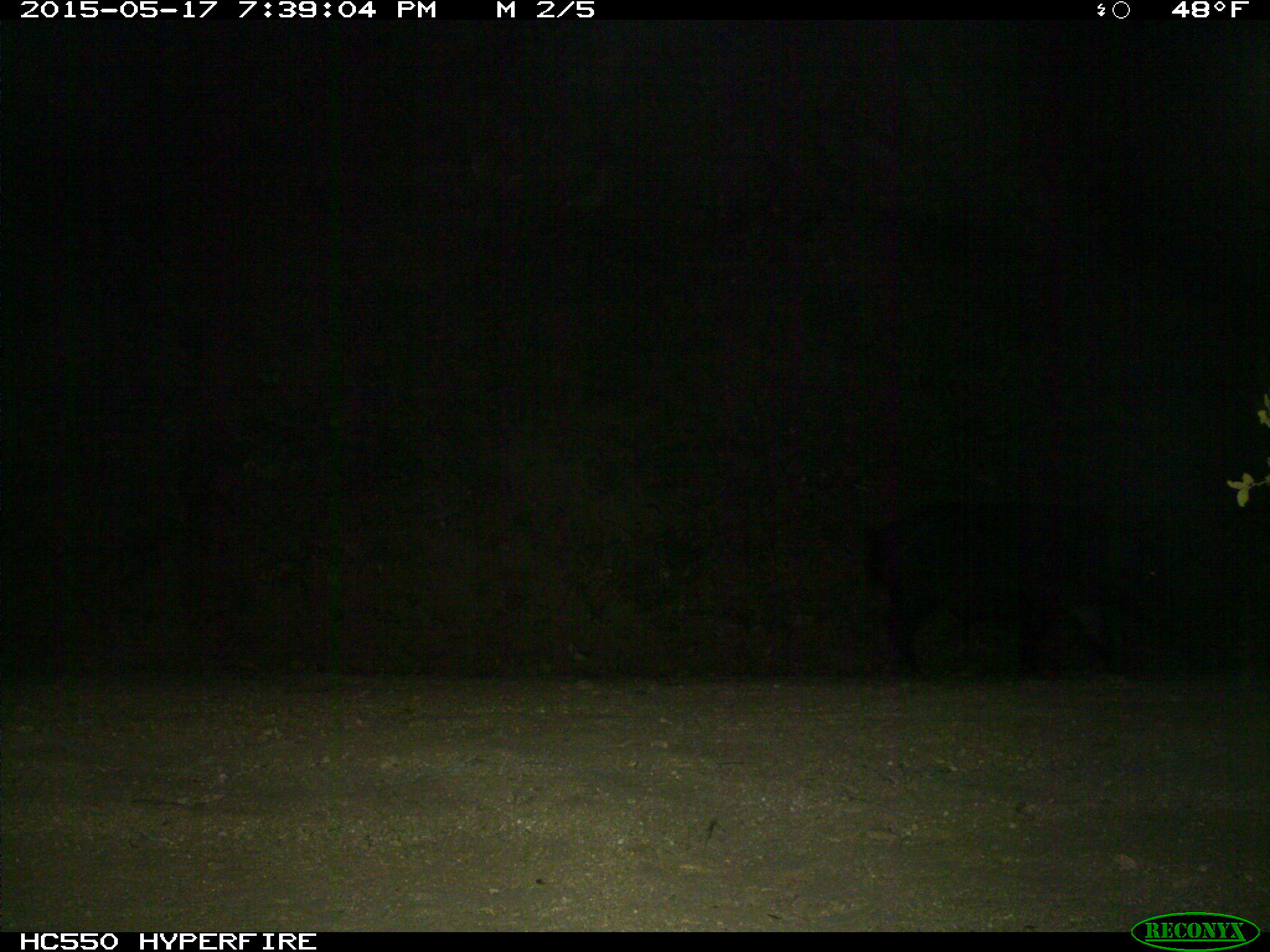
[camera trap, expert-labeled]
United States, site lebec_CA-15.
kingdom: Animalia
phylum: Chordata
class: Mammalia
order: Artiodactyla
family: Suidae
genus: Sus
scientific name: Sus scrofa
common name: wild boar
Sus scrofa (wild boar).